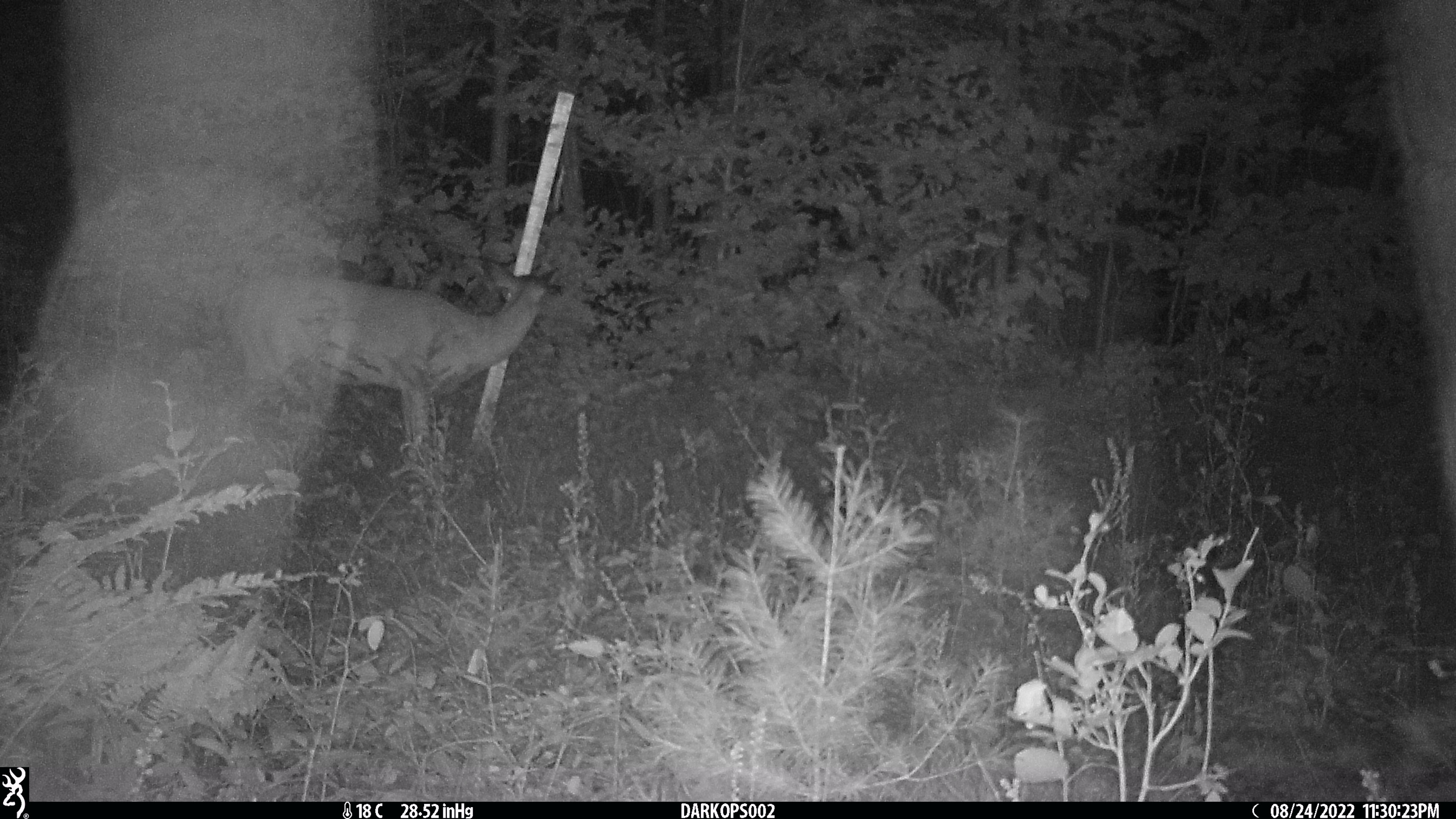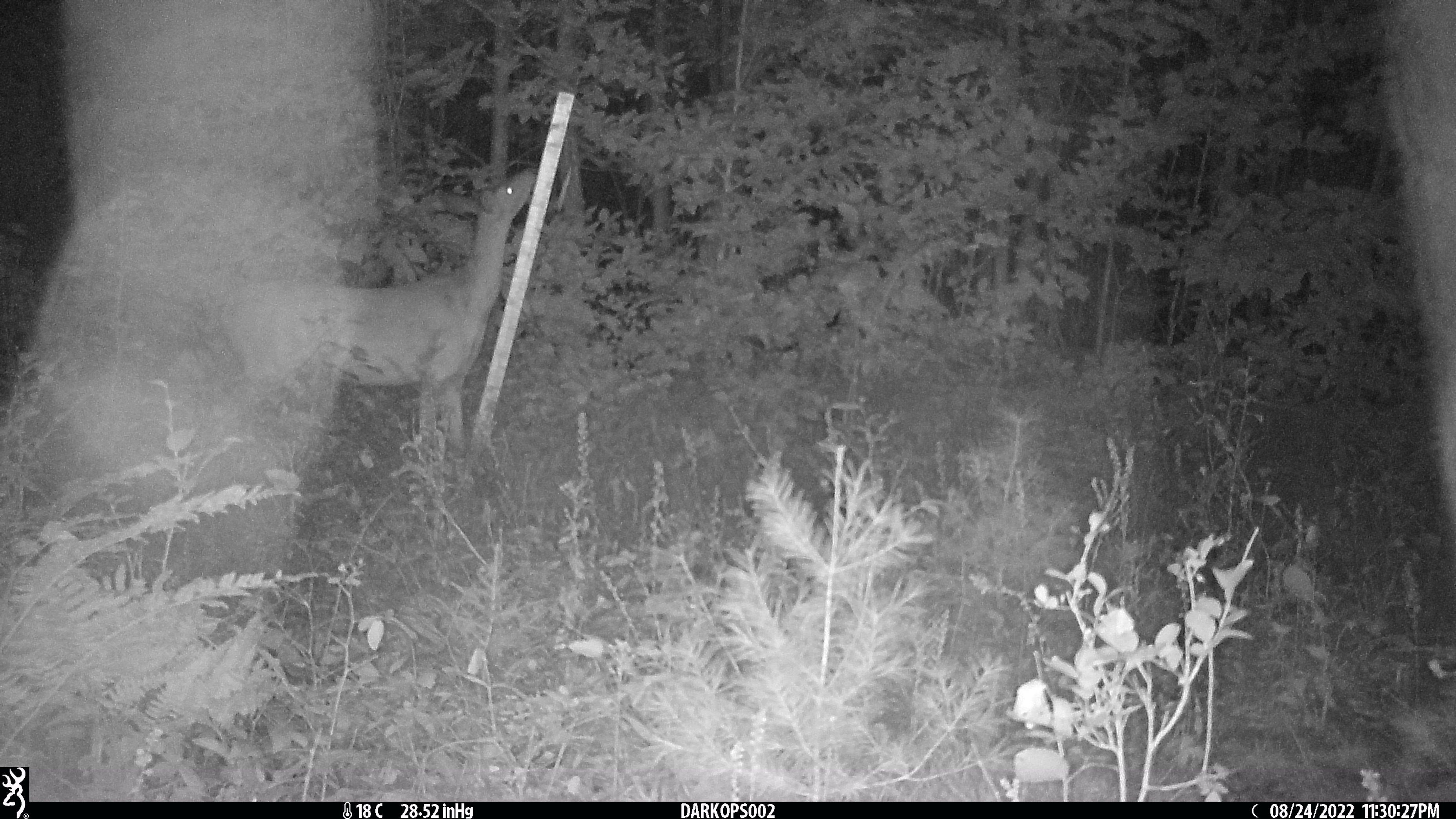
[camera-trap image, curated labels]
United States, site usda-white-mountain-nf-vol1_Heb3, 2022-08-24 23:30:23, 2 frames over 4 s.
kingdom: Animalia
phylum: Chordata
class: Mammalia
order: Artiodactyla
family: Cervidae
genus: Odocoileus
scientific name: Odocoileus virginianus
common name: white-tailed deer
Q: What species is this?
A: White-tailed deer (Odocoileus virginianus).